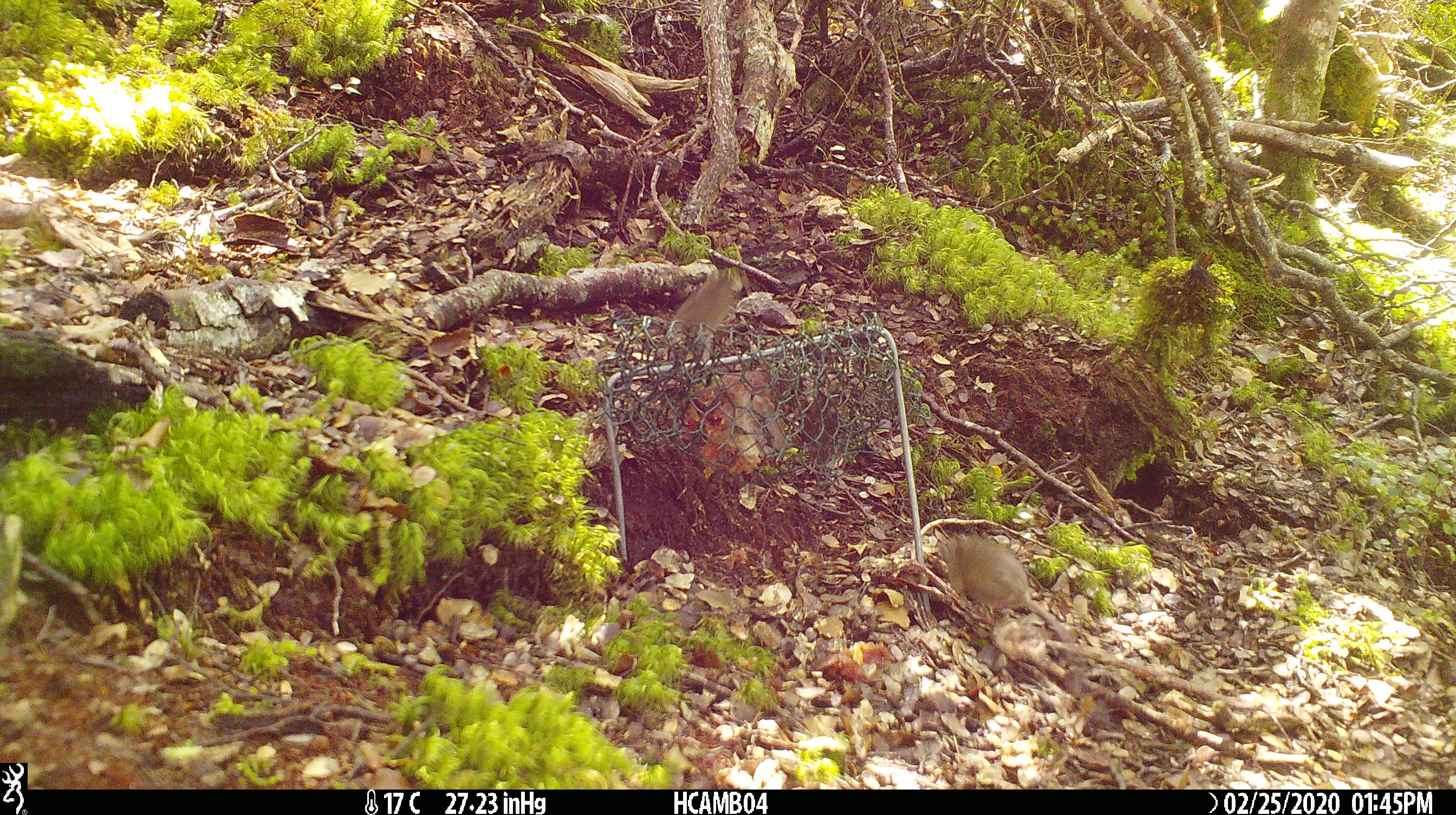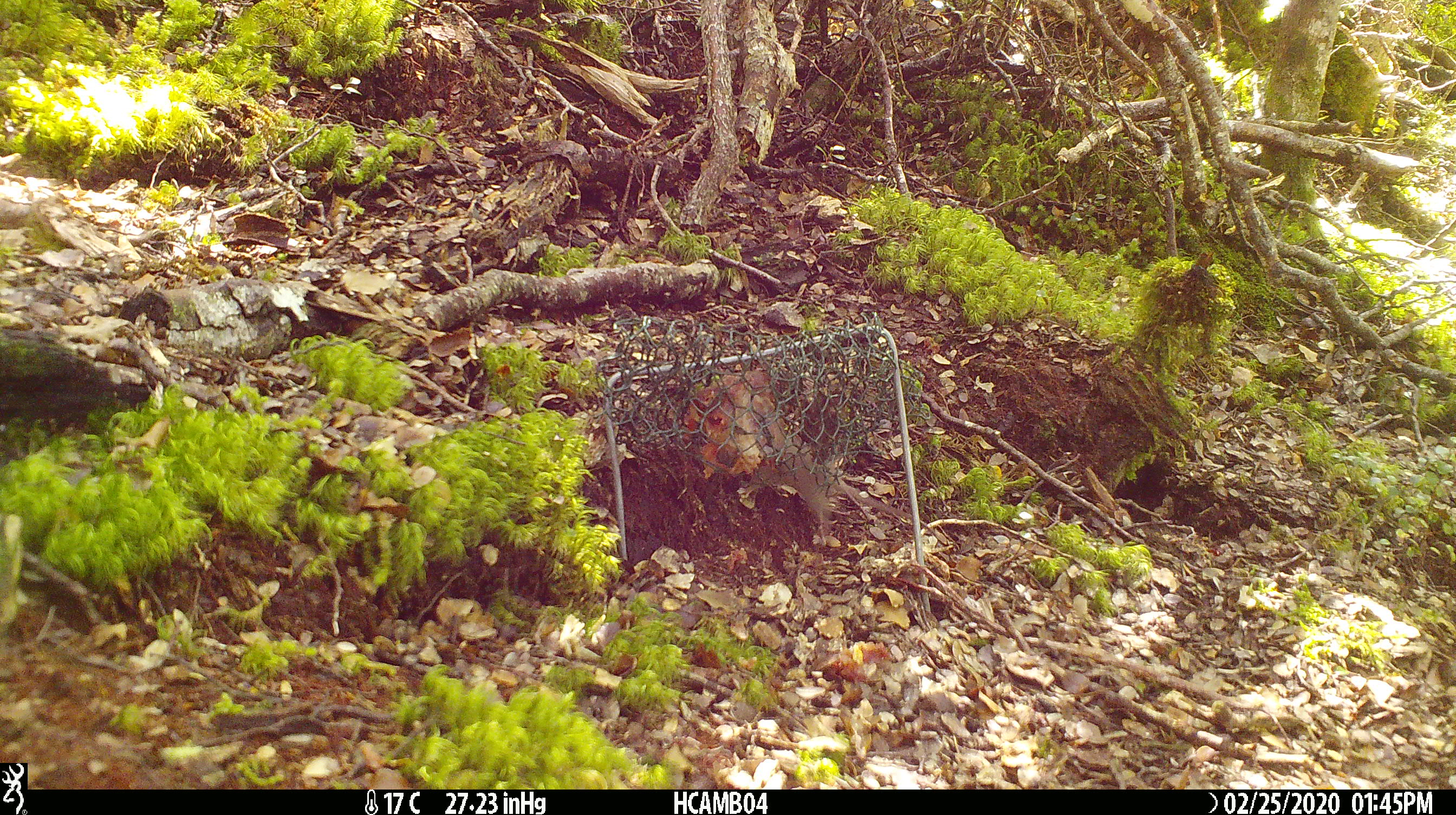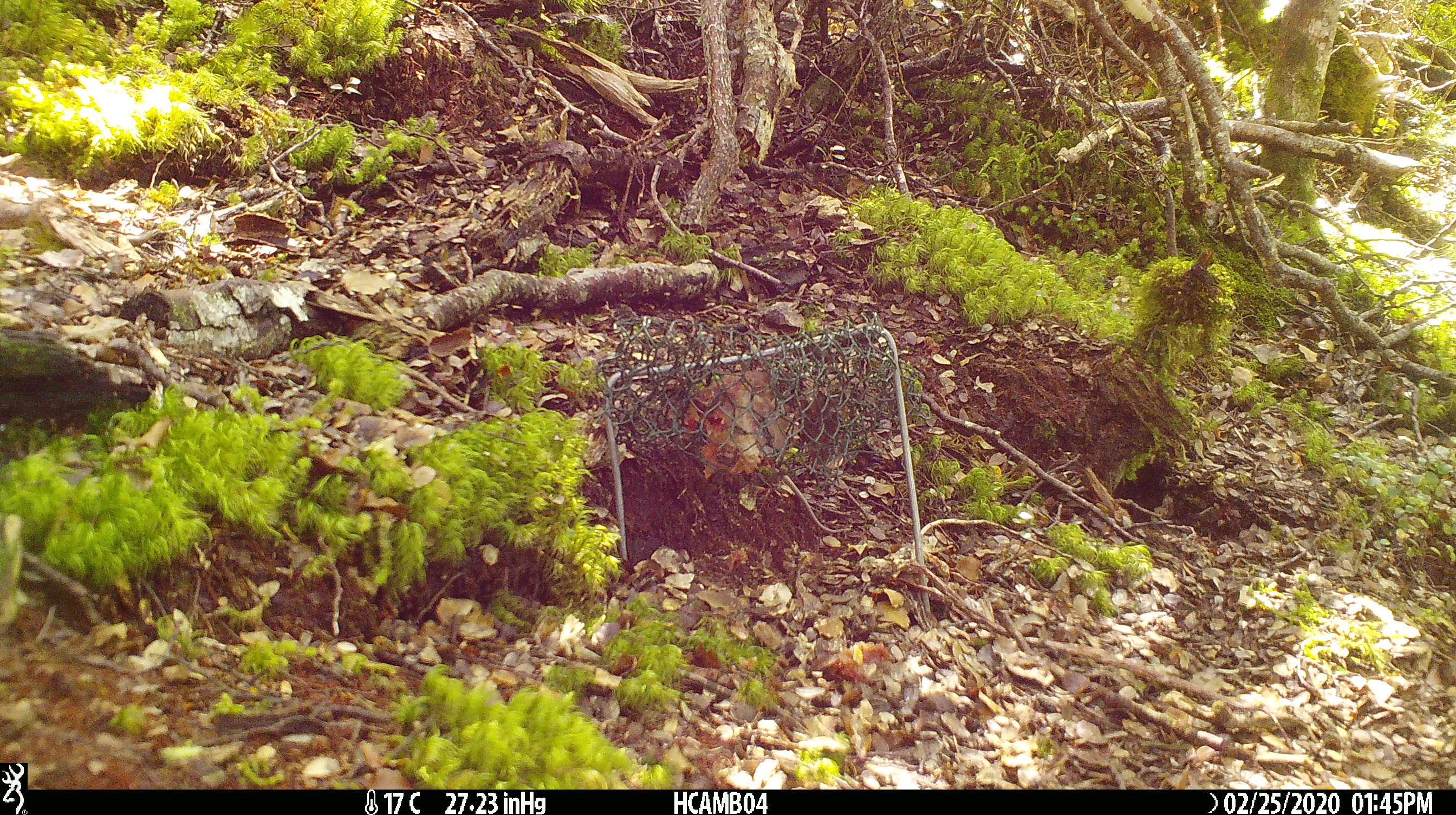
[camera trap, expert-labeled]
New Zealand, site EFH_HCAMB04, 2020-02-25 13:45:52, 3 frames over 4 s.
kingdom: Animalia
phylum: Chordata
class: Mammalia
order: Rodentia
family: Muridae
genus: Mus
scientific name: Mus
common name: mouse